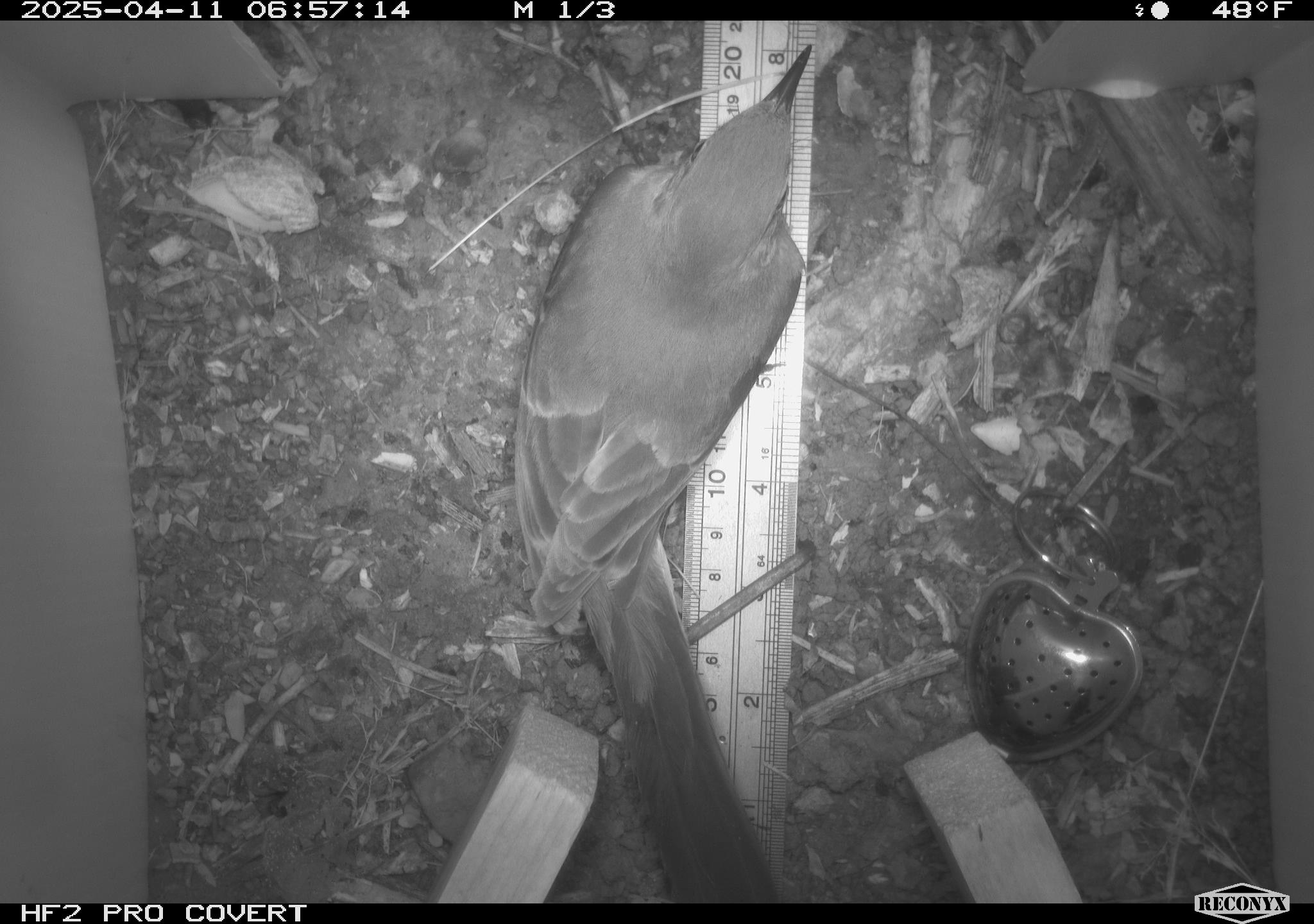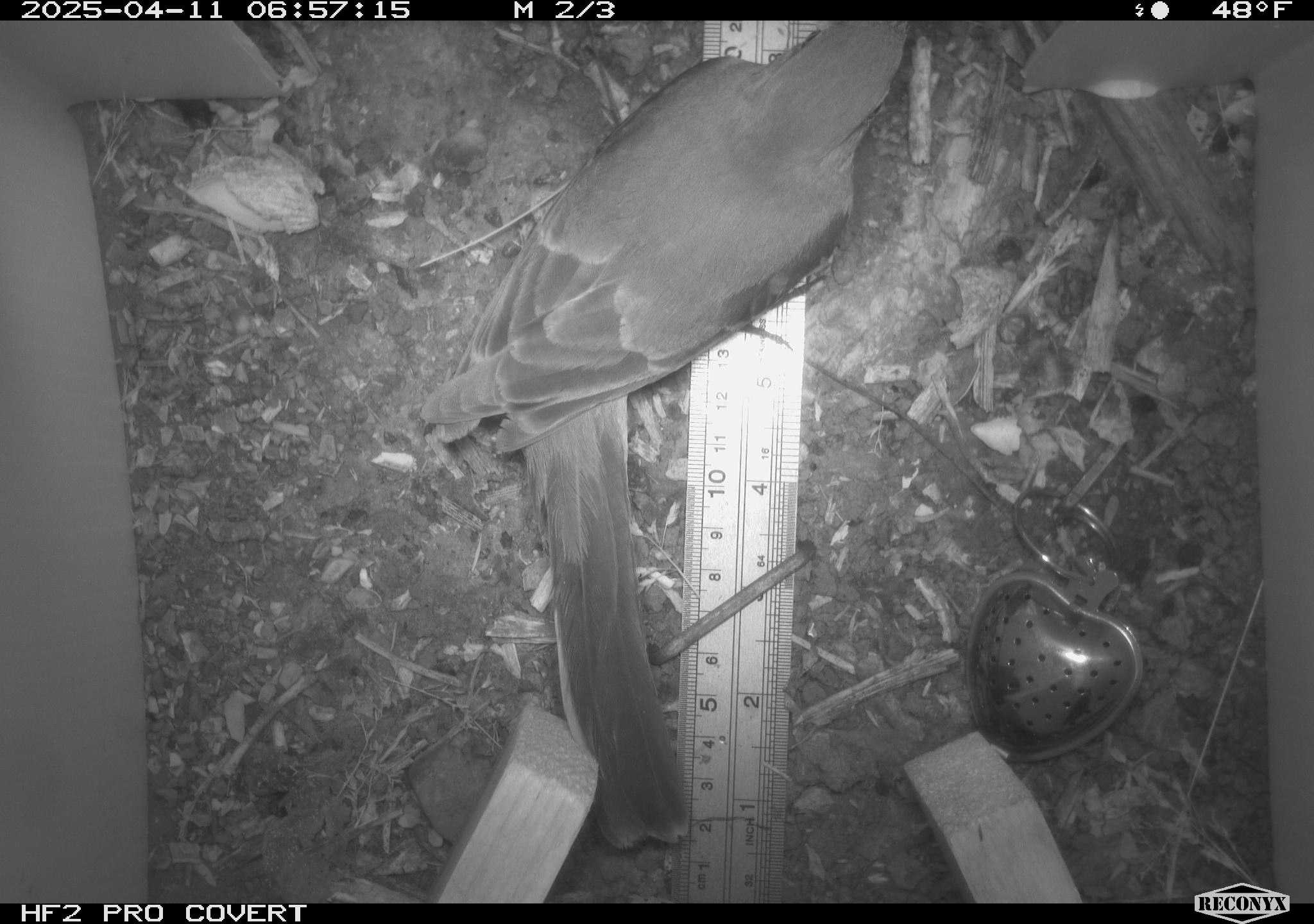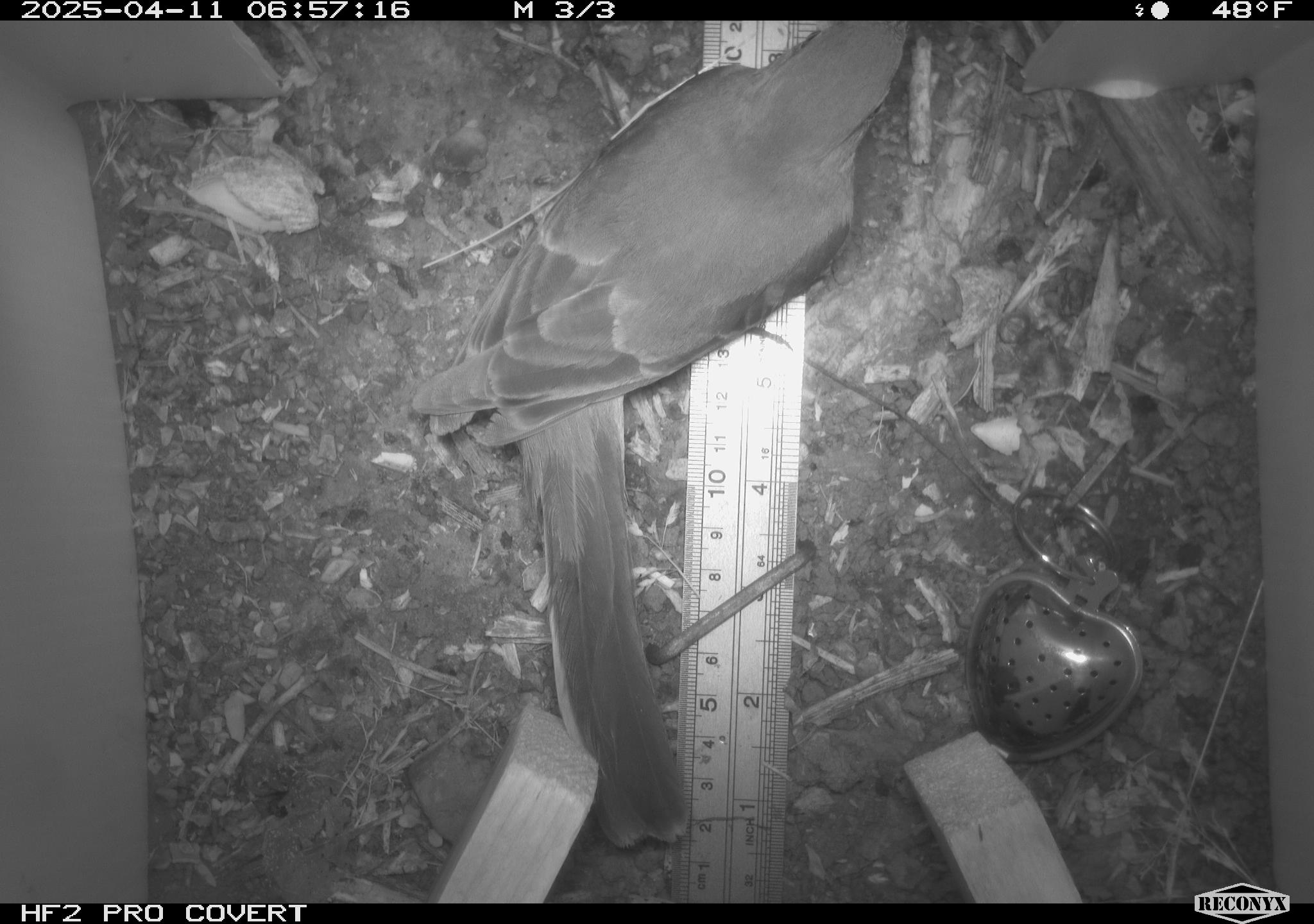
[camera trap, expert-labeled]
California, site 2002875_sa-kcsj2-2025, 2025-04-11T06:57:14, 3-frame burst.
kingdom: Animalia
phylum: Chordata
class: Aves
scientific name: Aves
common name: bird